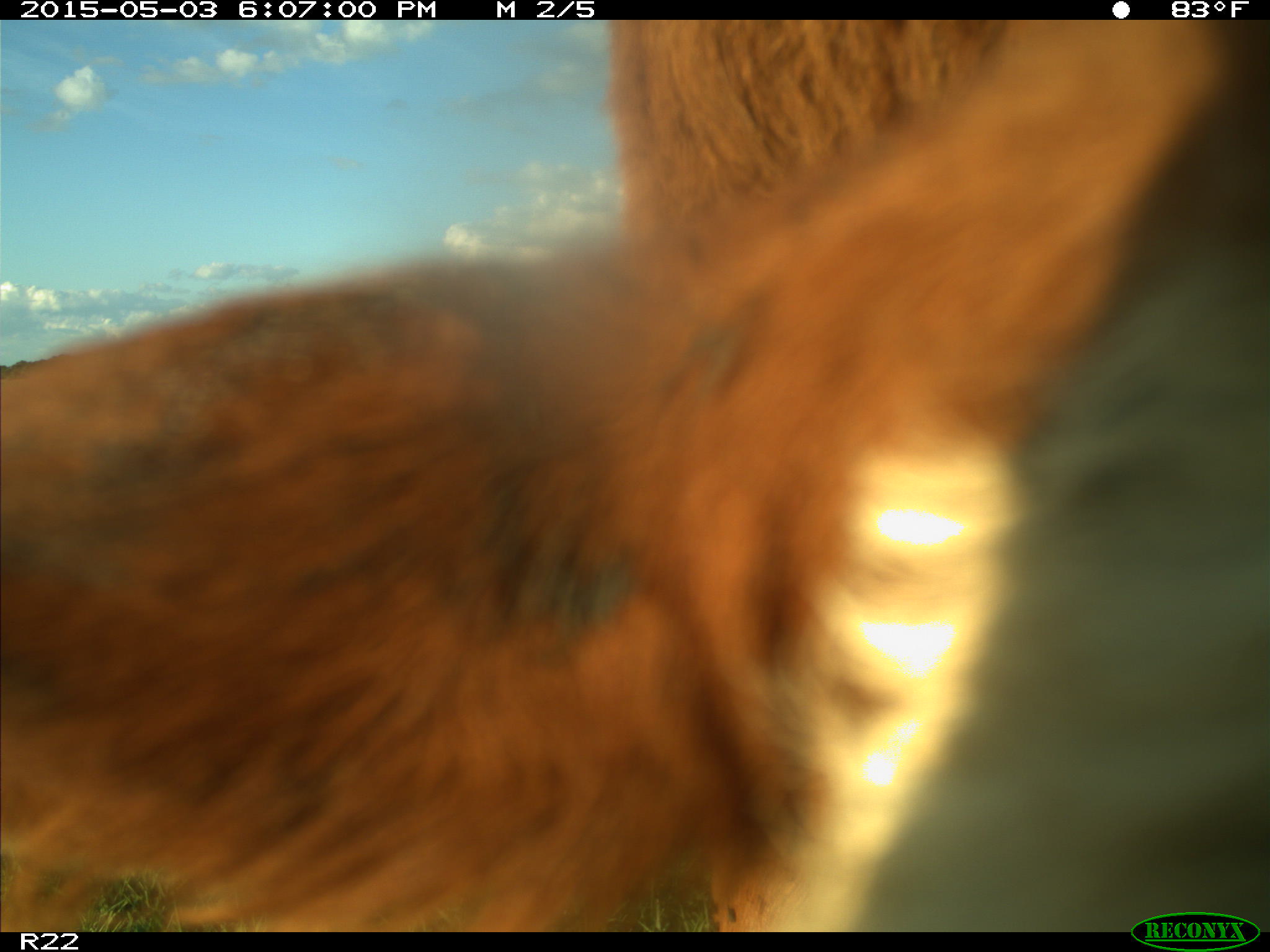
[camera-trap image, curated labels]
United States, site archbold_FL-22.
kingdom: Animalia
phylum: Chordata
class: Mammalia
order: Artiodactyla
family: Bovidae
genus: Bos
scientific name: Bos taurus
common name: domestic cow